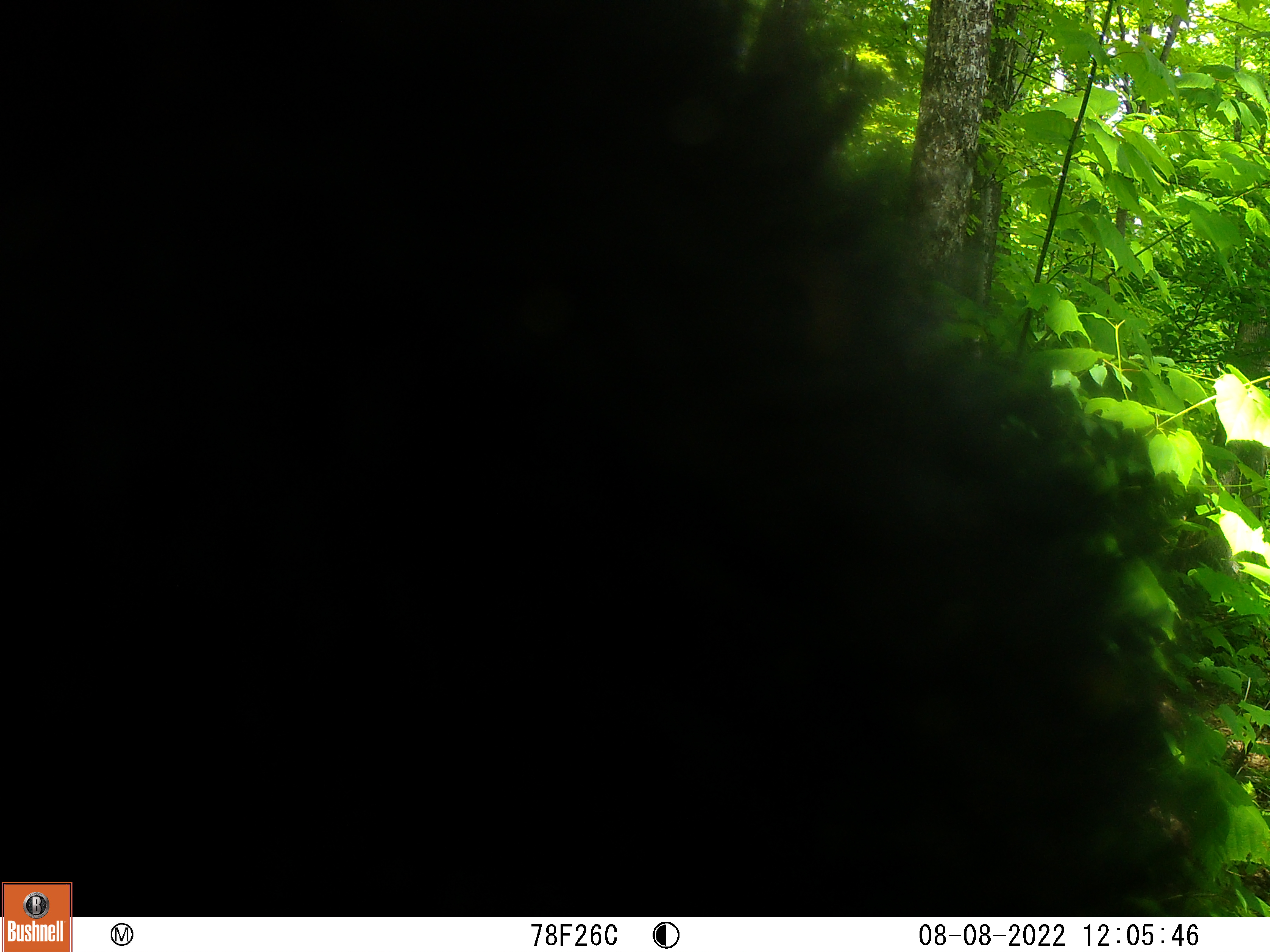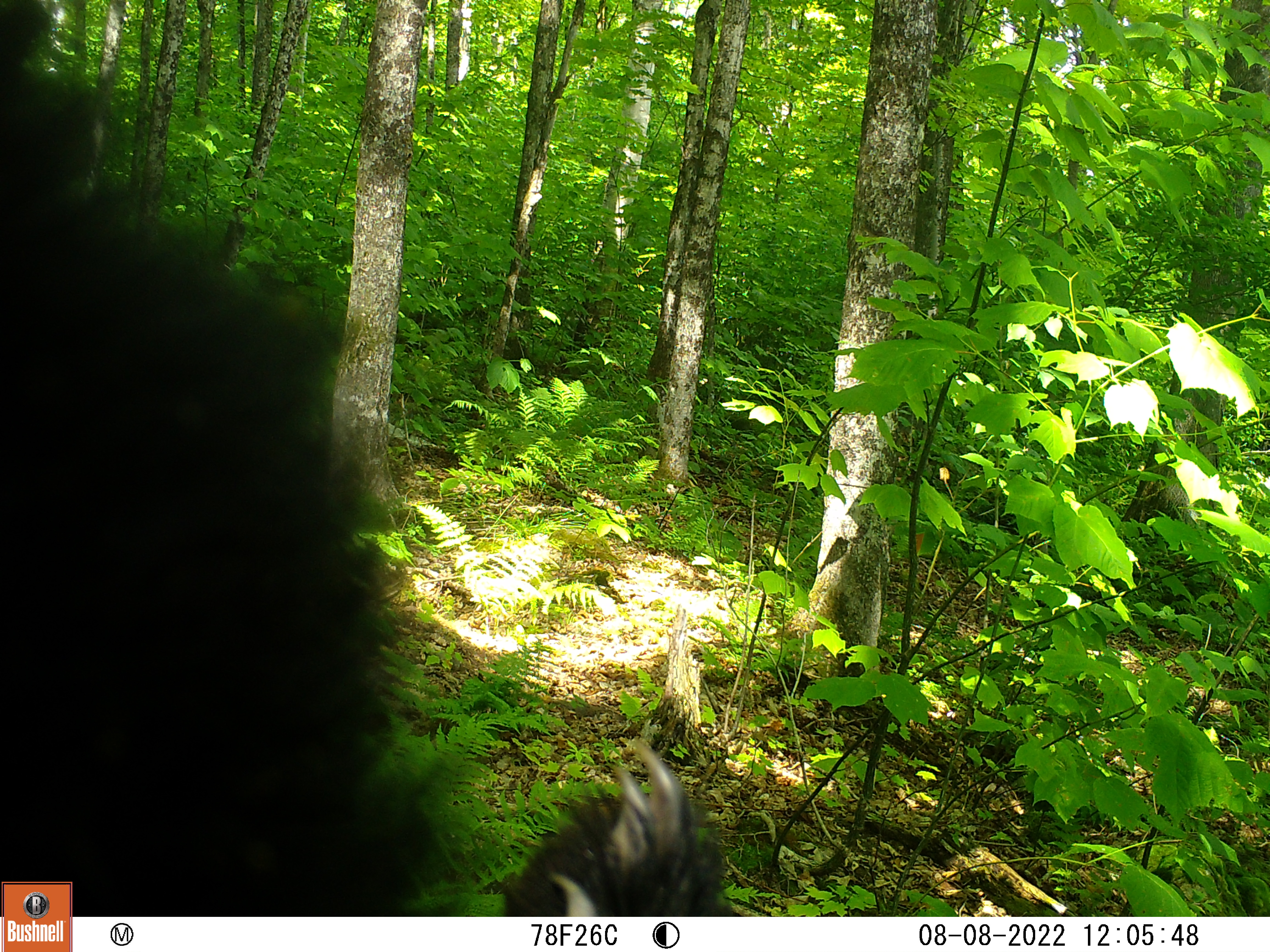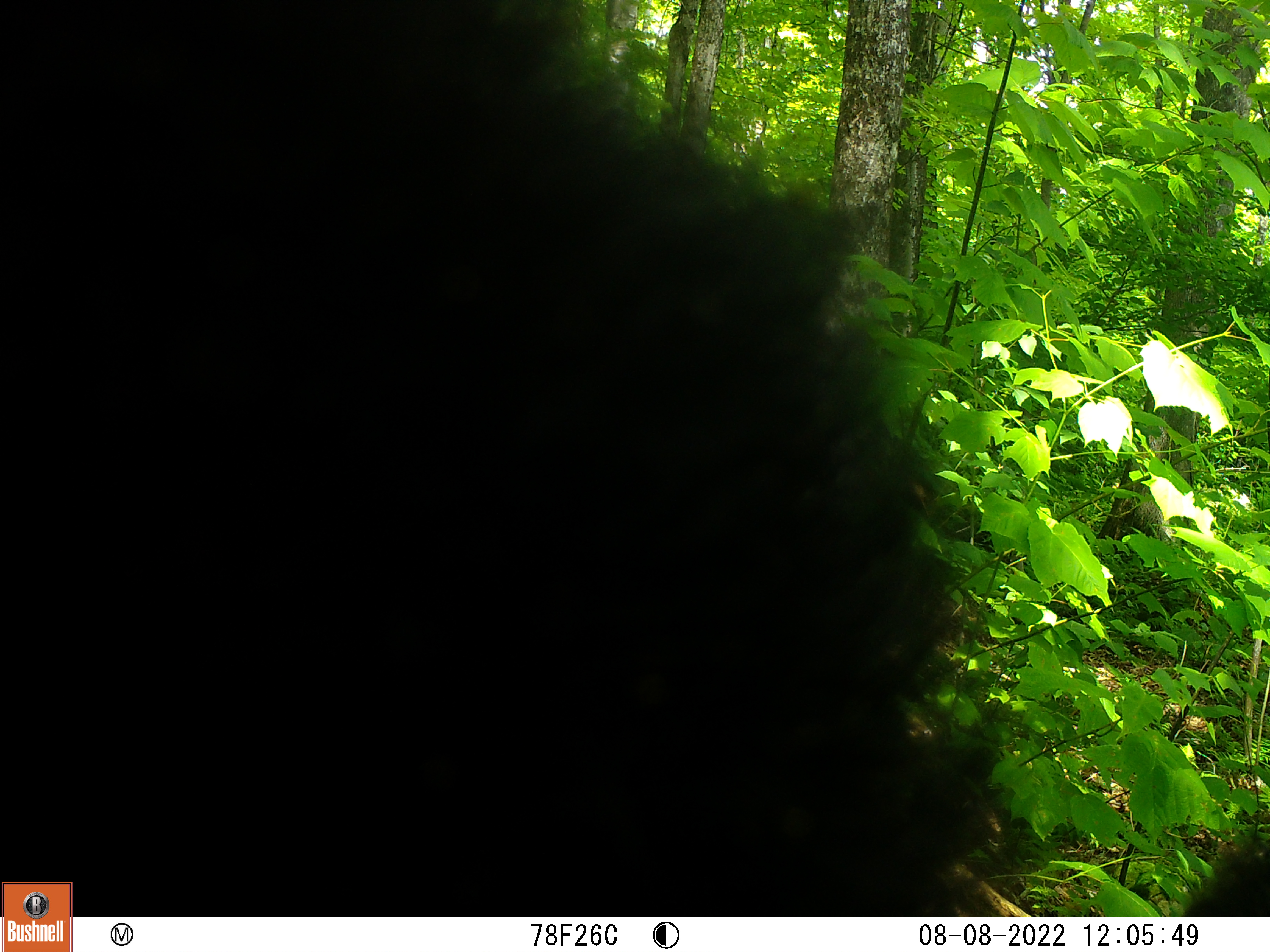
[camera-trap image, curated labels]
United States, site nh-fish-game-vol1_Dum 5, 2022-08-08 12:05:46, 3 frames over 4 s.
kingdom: Animalia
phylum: Chordata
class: Mammalia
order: Carnivora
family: Ursidae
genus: Ursus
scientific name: Ursus americanus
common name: black bear